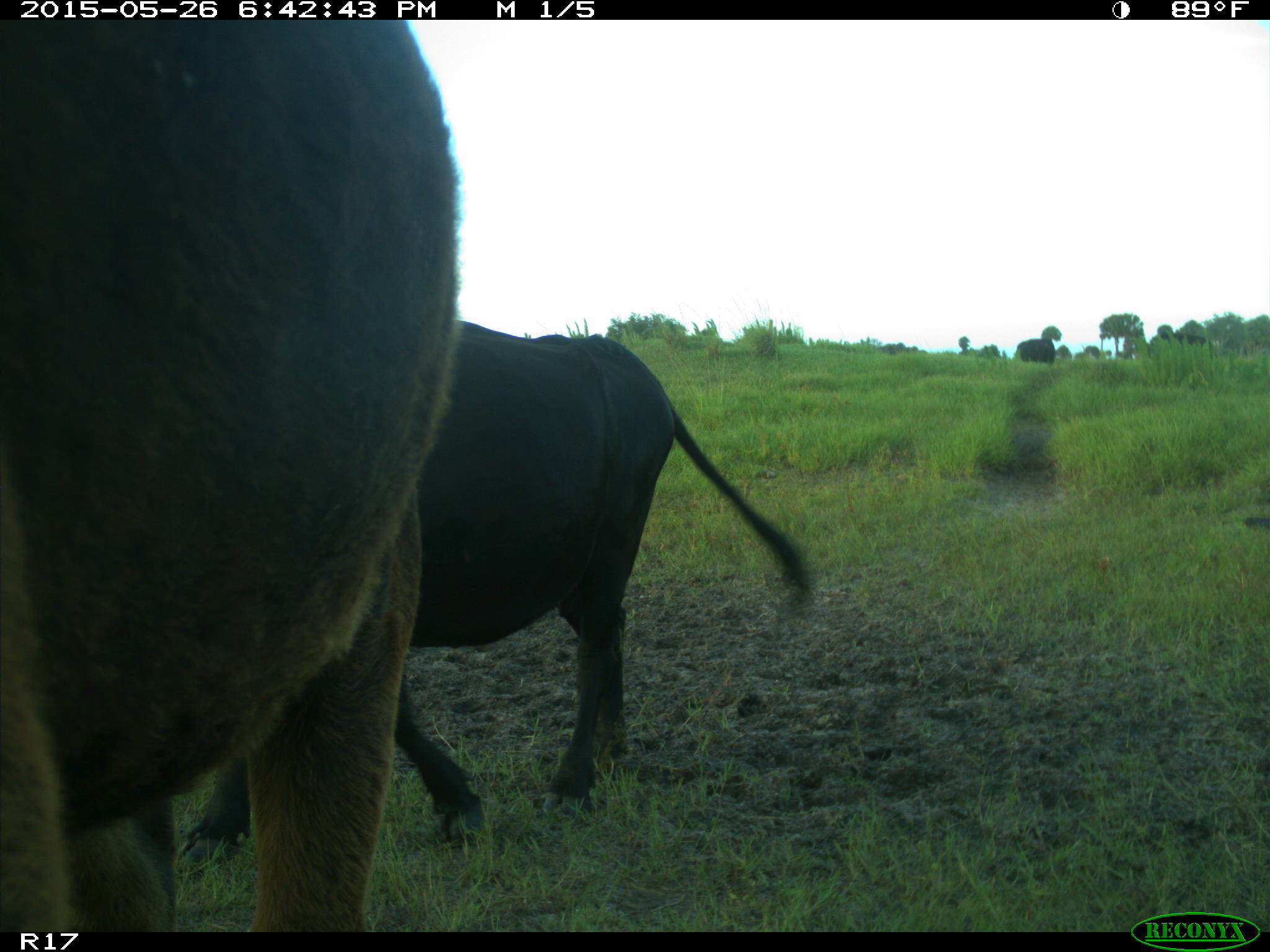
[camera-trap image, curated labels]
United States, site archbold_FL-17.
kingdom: Animalia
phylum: Chordata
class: Mammalia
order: Artiodactyla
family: Bovidae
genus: Bos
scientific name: Bos taurus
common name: domestic cow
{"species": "Bos taurus (domestic cow)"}